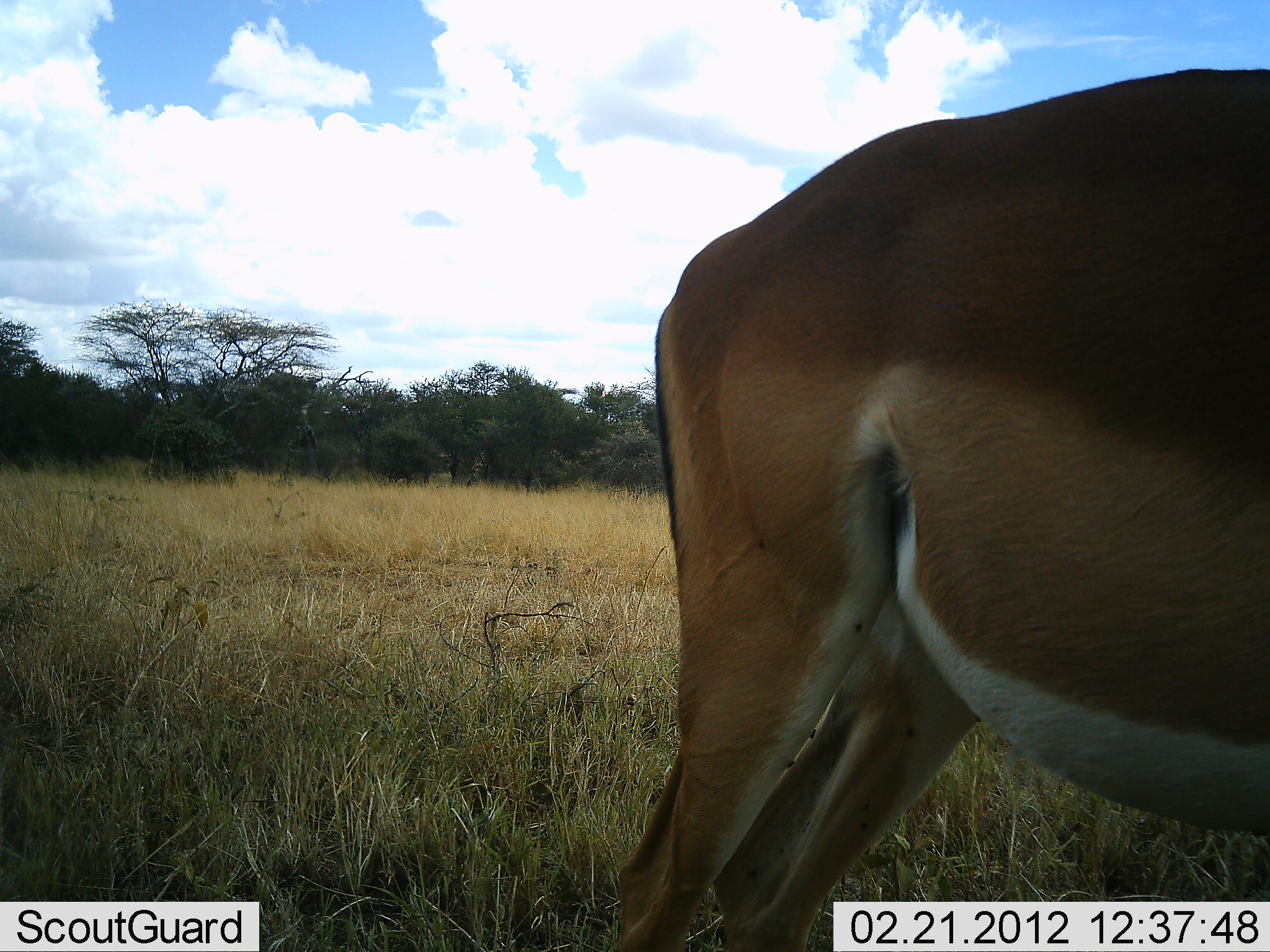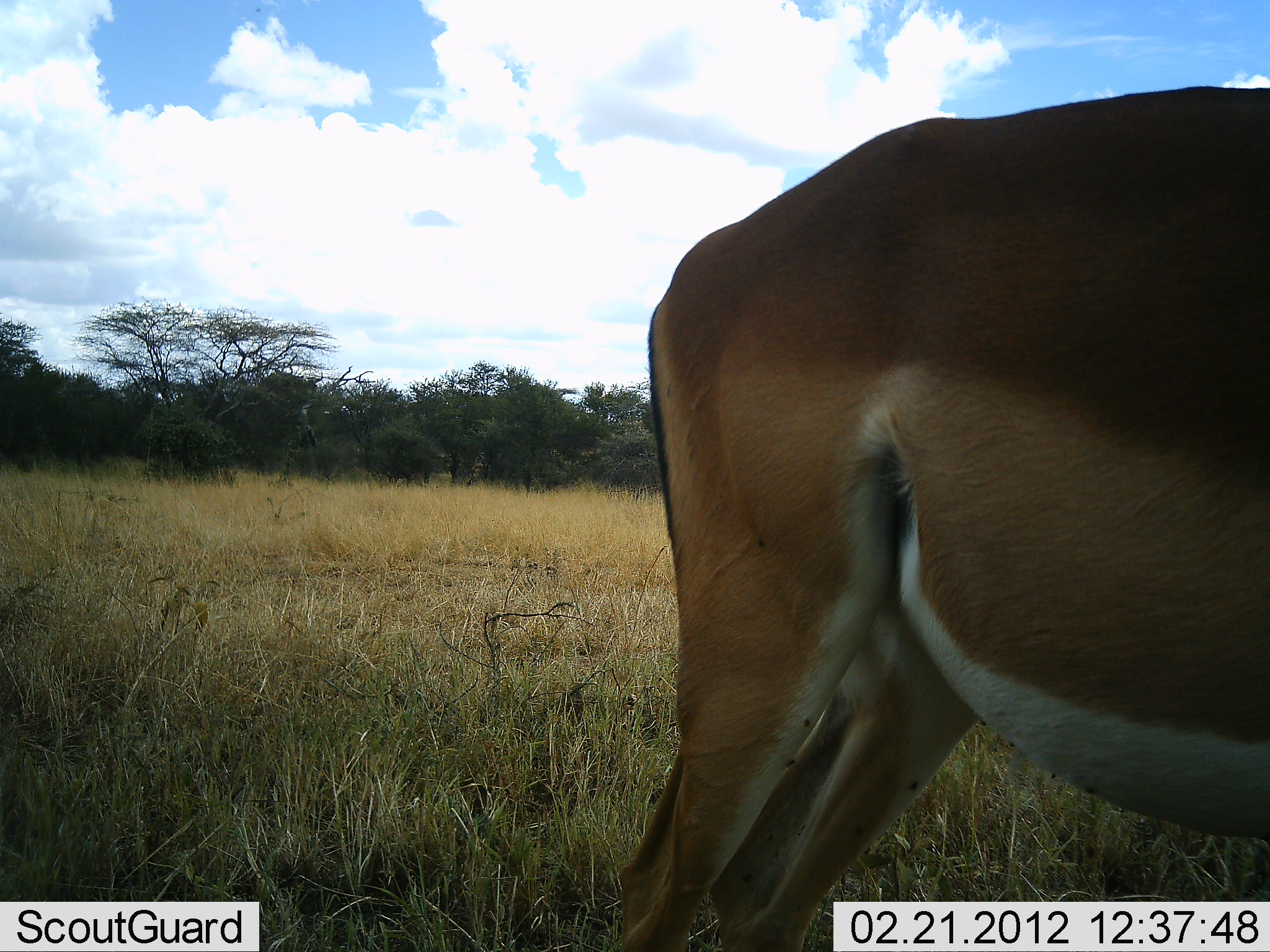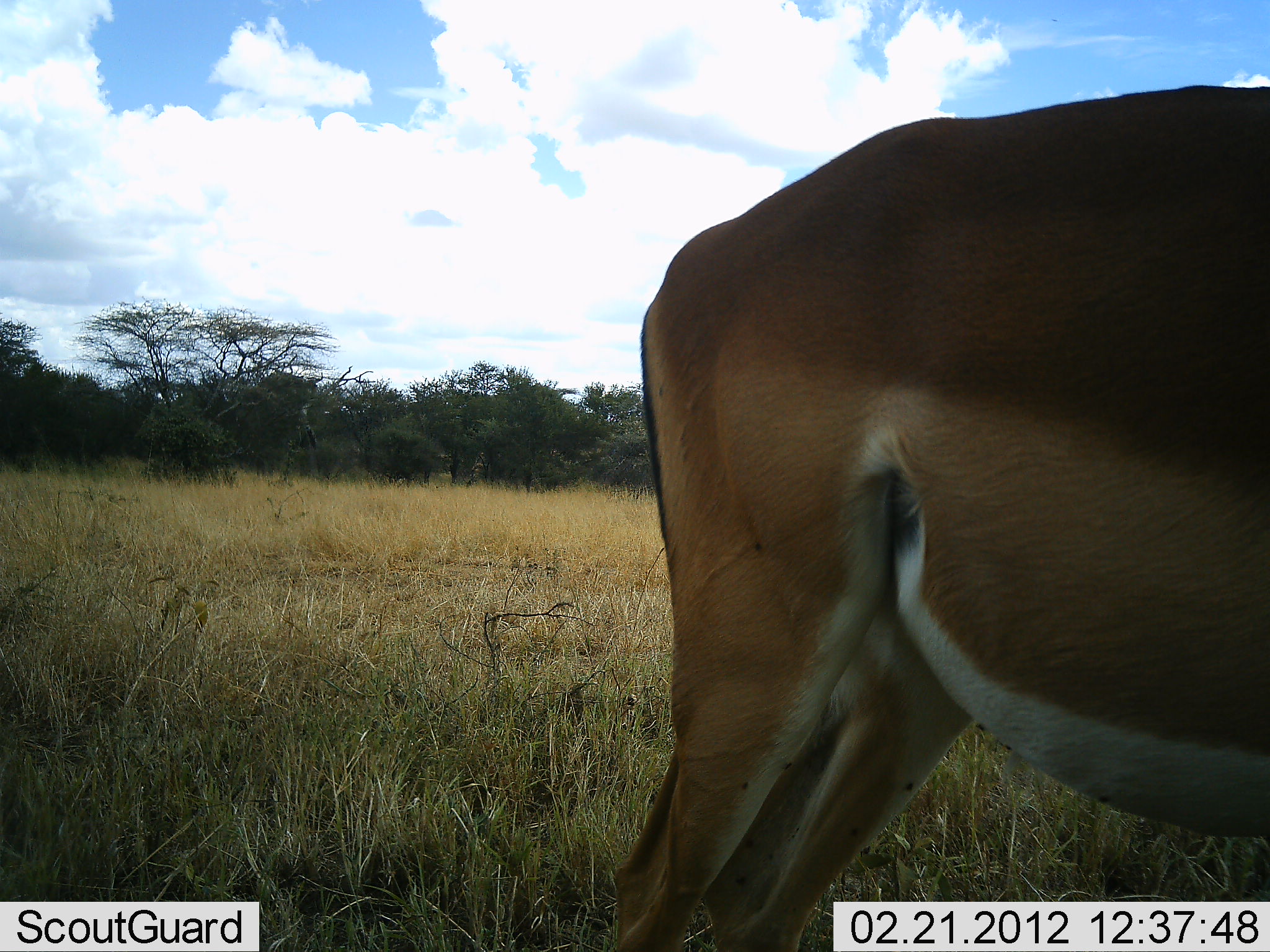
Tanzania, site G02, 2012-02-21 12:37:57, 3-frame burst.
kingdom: Animalia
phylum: Chordata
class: Mammalia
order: Artiodactyla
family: Bovidae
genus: Aepyceros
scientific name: Aepyceros melampus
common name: impala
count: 1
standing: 96%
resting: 0%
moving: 4%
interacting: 0%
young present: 0%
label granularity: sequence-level